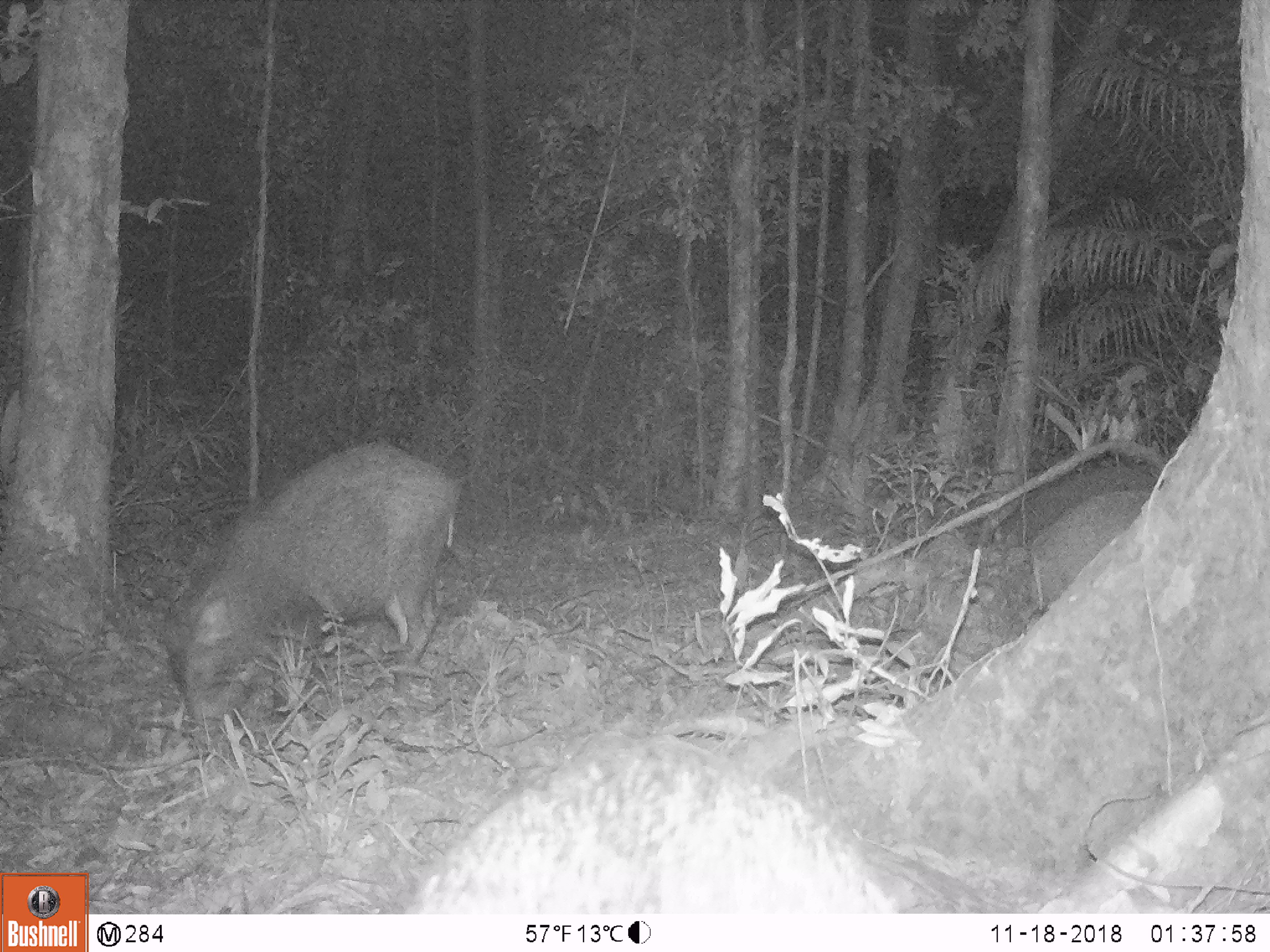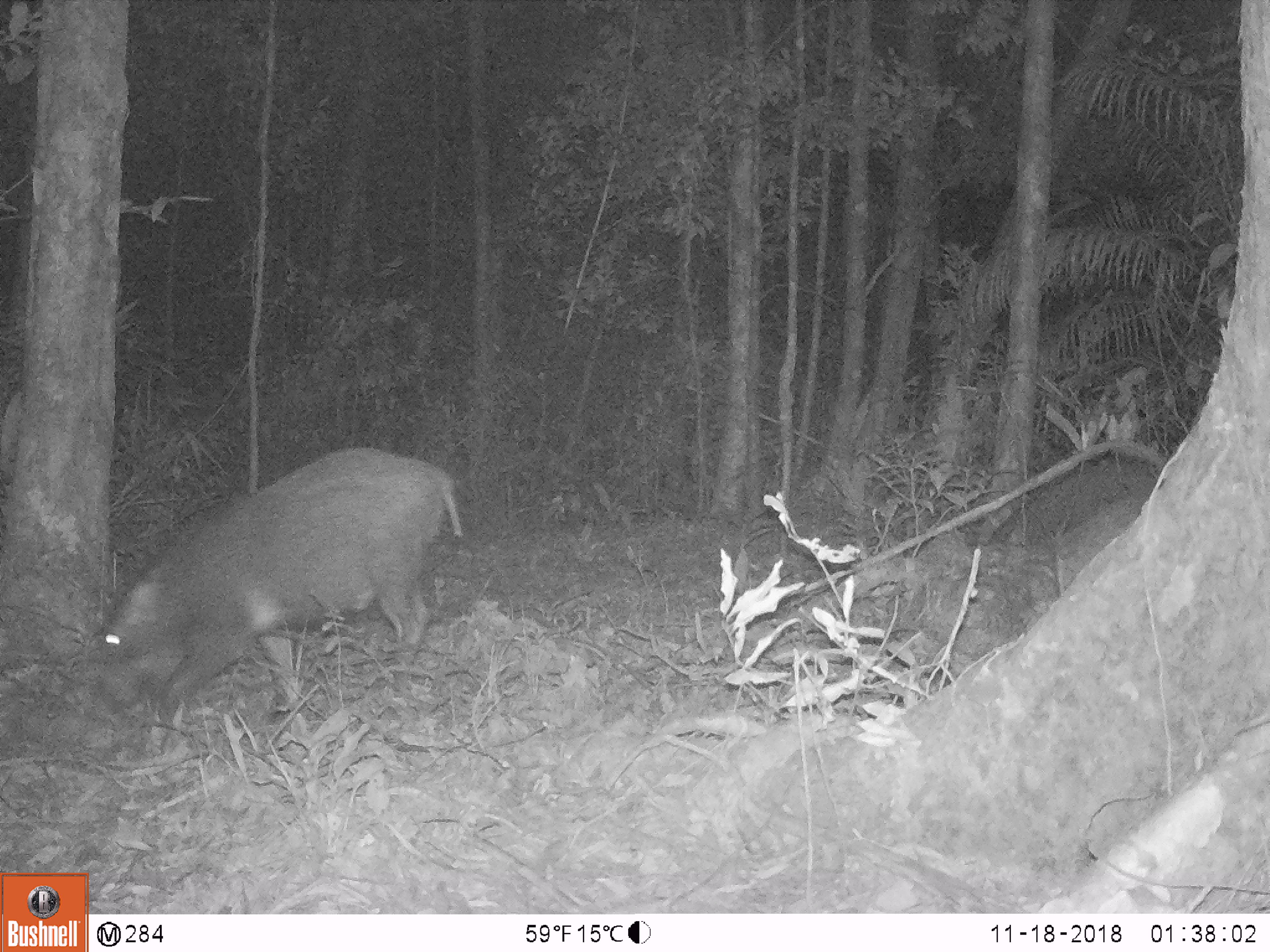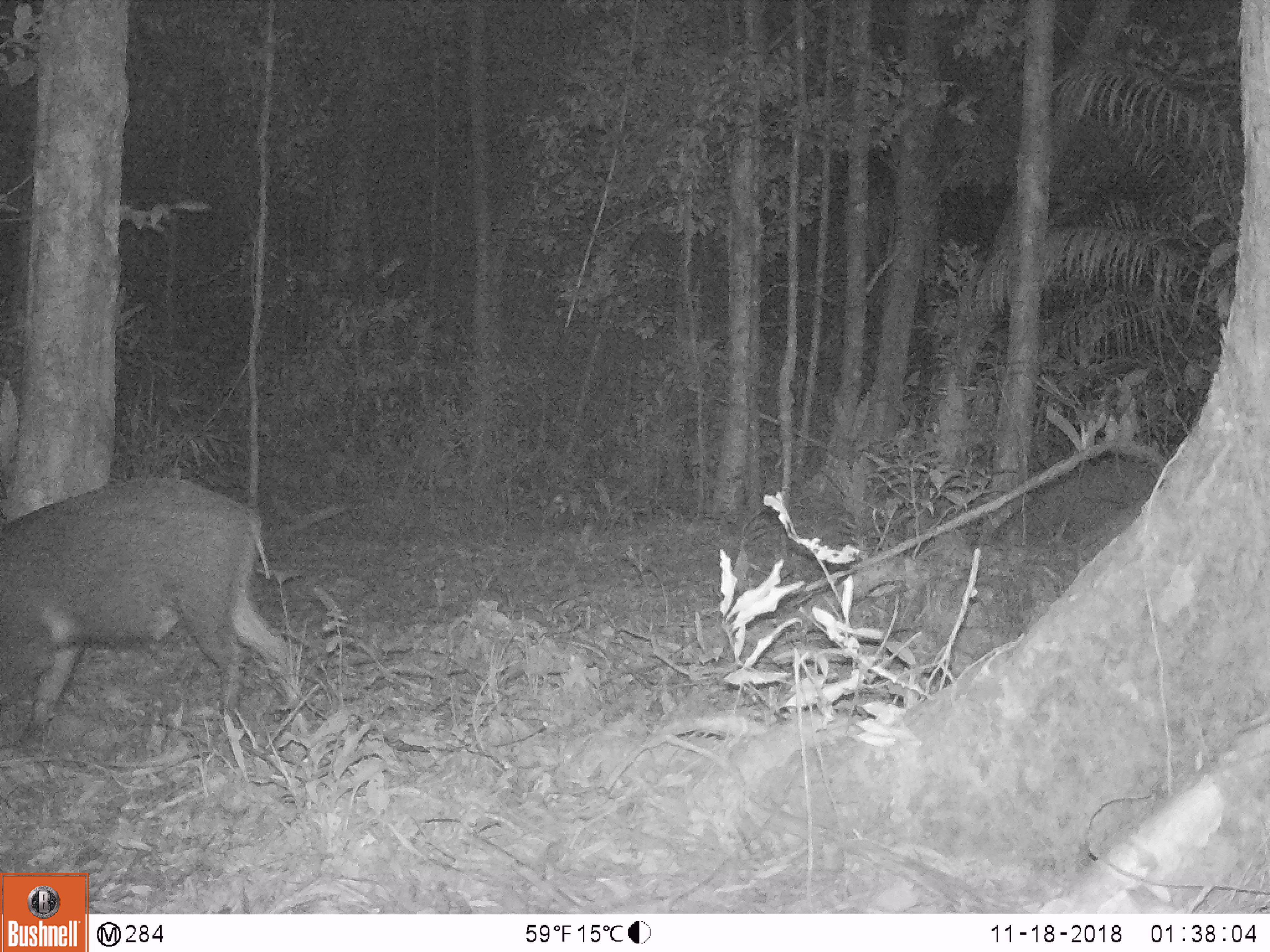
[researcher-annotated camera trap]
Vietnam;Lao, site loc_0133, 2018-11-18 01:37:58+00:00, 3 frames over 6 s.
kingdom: Animalia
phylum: Chordata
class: Mammalia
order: Artiodactyla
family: Suidae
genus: Sus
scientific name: Sus scrofa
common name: eurasian wild pig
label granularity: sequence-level